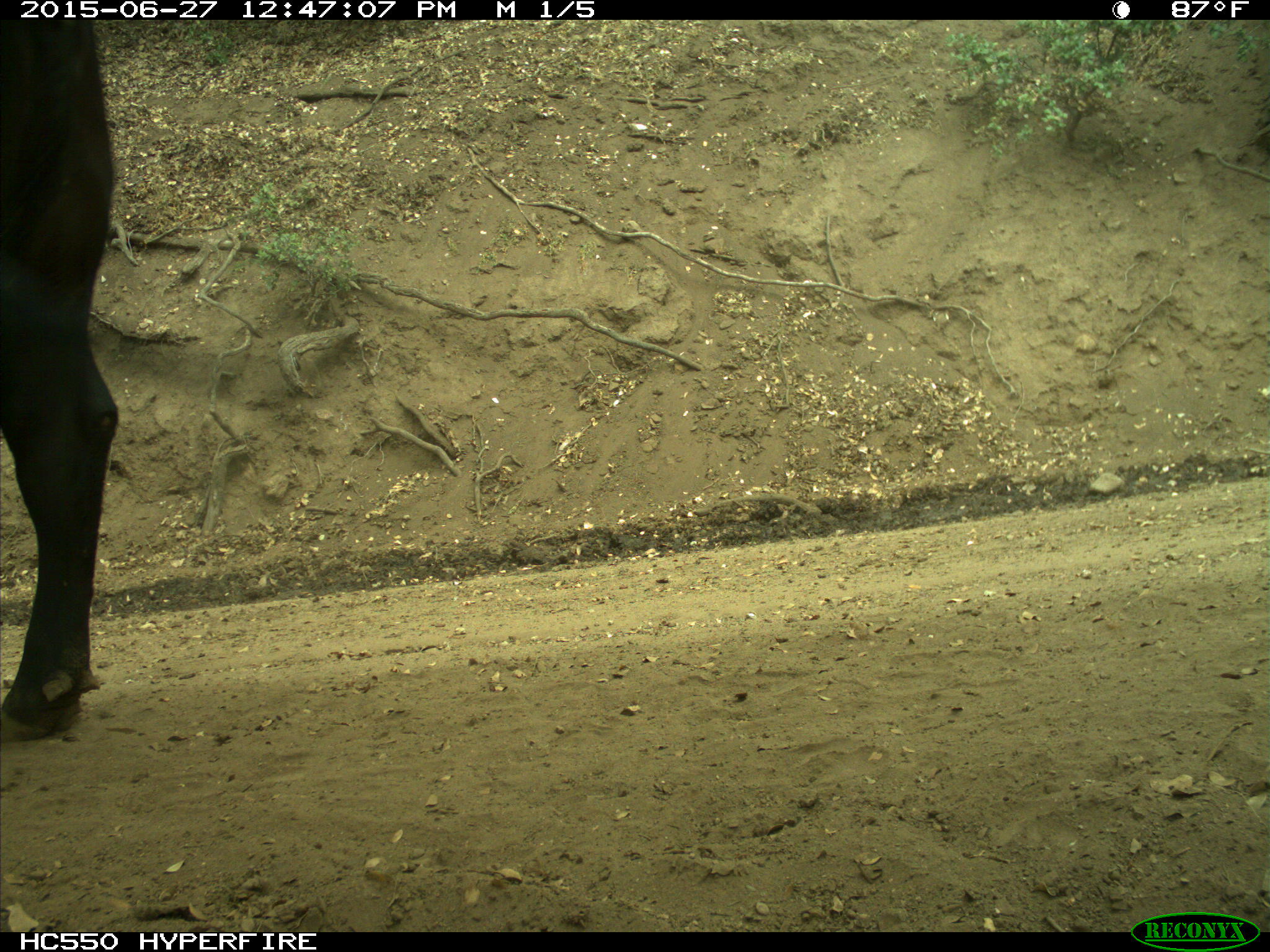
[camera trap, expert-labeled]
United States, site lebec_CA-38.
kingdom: Animalia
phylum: Chordata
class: Mammalia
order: Artiodactyla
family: Bovidae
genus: Bos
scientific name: Bos taurus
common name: domestic cow